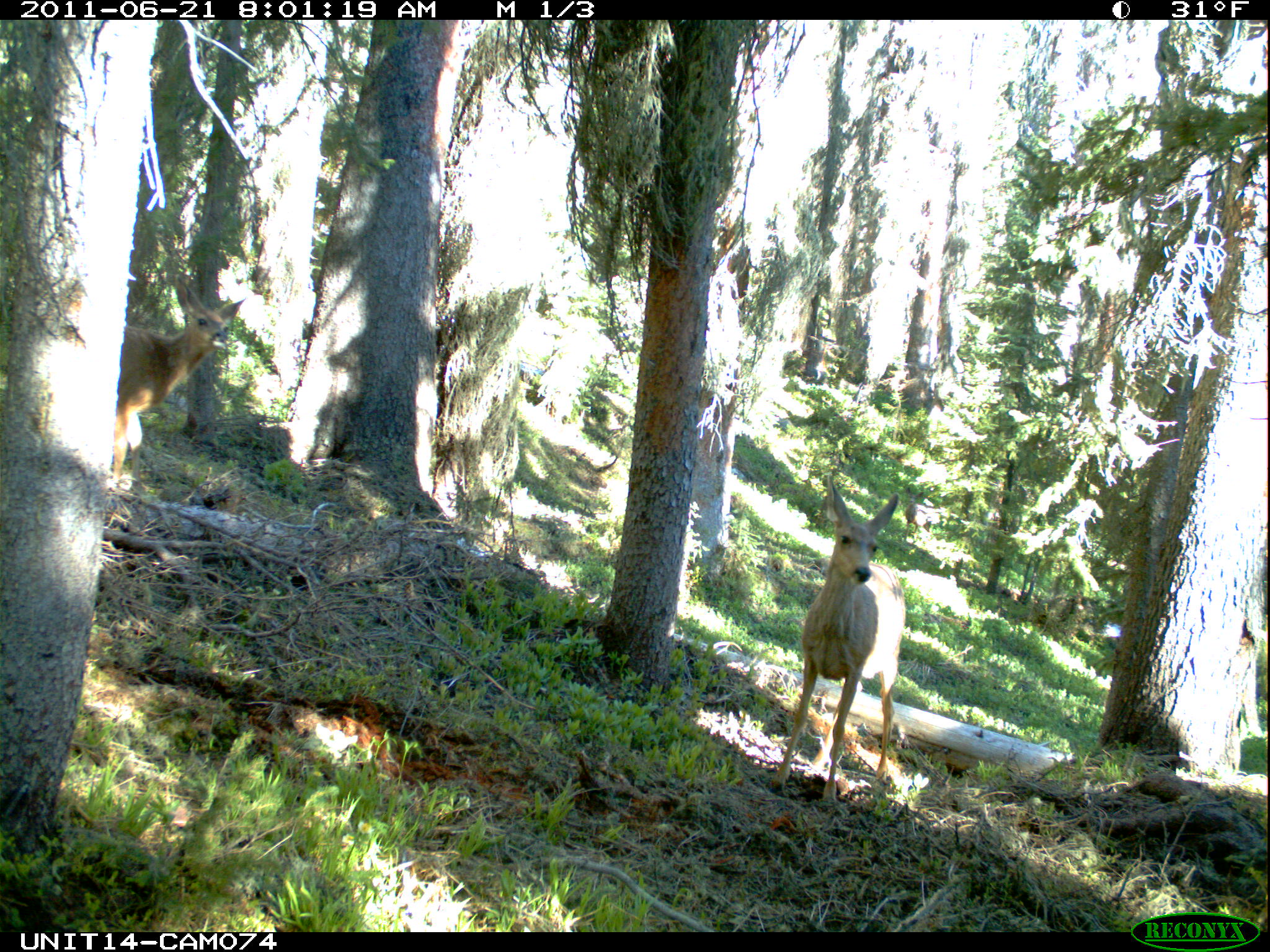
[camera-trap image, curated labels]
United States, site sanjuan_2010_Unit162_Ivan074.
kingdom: Animalia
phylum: Chordata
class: Mammalia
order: Artiodactyla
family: Cervidae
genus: Odocoileus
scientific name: Odocoileus hemionus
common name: mule deer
Odocoileus hemionus (mule deer).